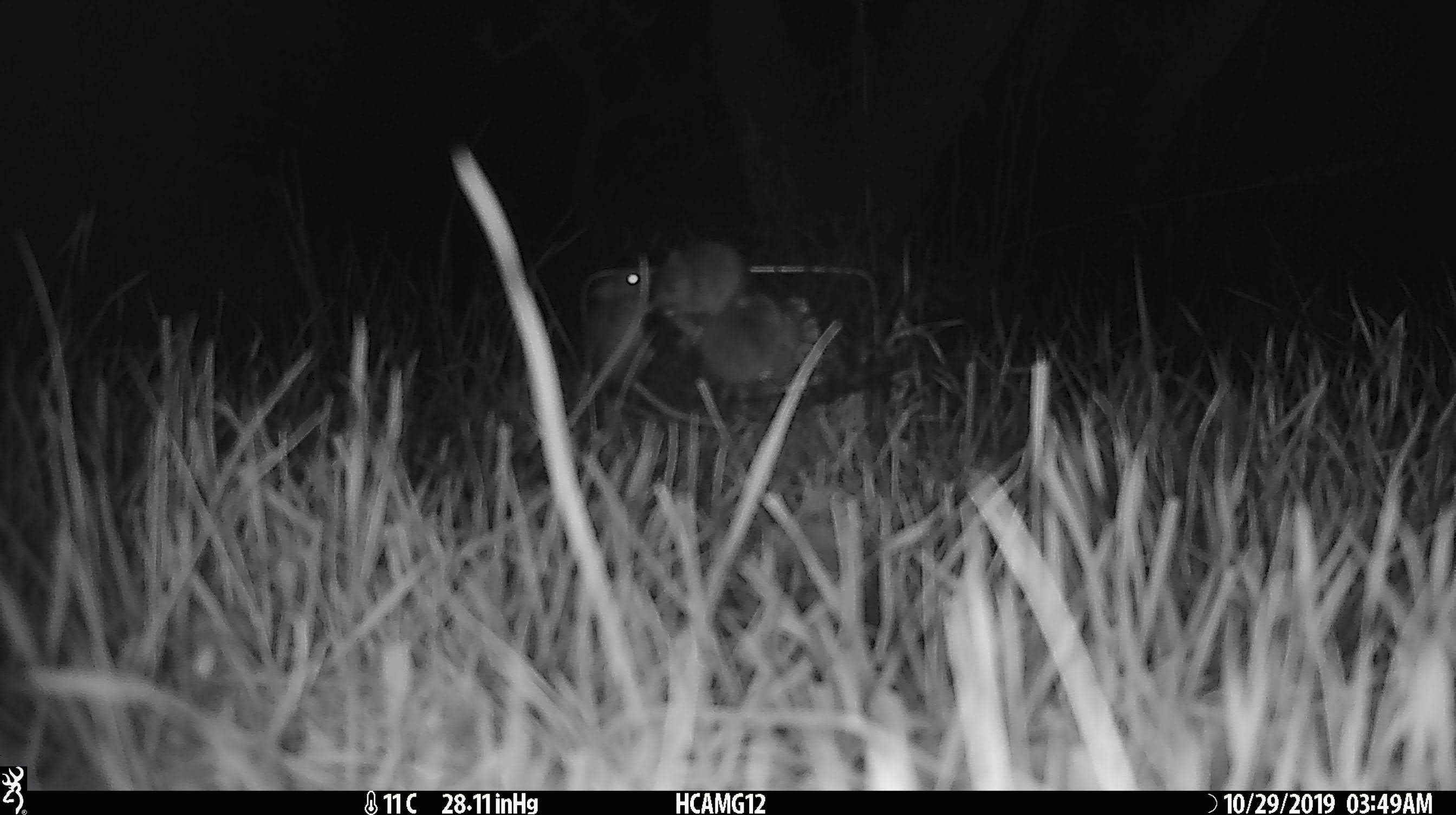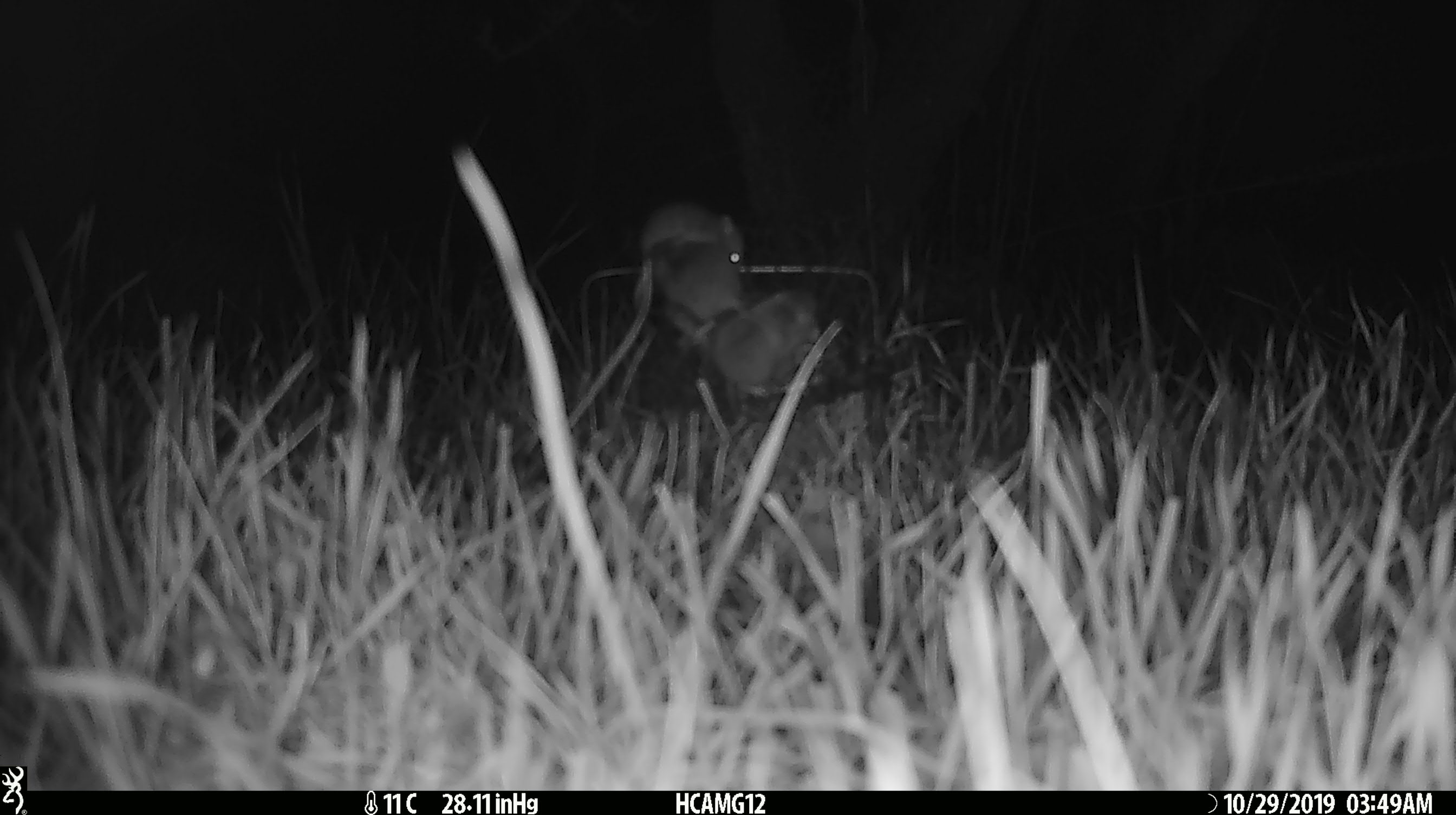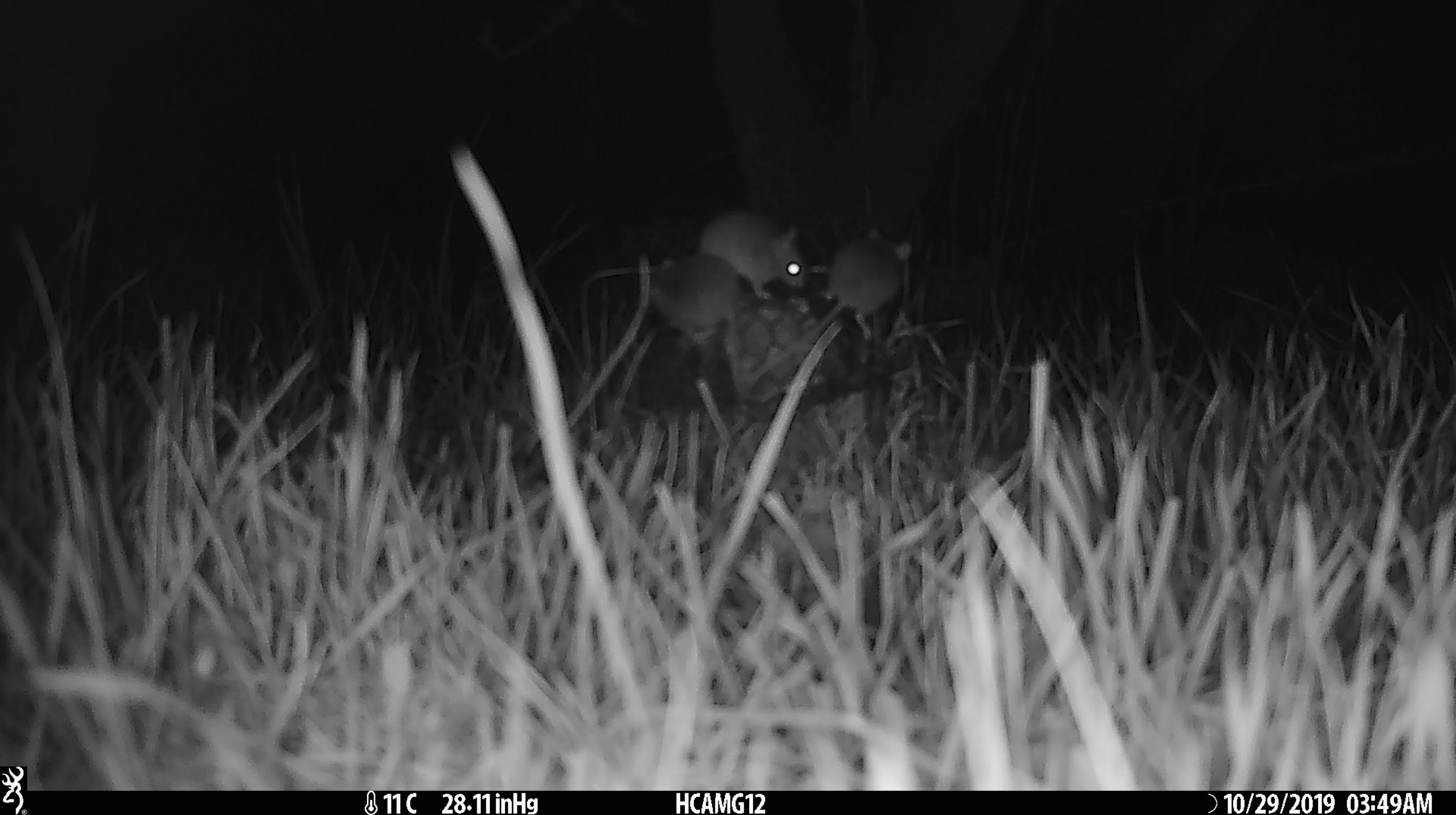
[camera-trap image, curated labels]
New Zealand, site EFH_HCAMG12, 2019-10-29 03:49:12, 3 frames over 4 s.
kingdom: Animalia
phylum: Chordata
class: Mammalia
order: Rodentia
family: Muridae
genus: Mus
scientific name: Mus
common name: mouse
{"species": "mouse (Mus)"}